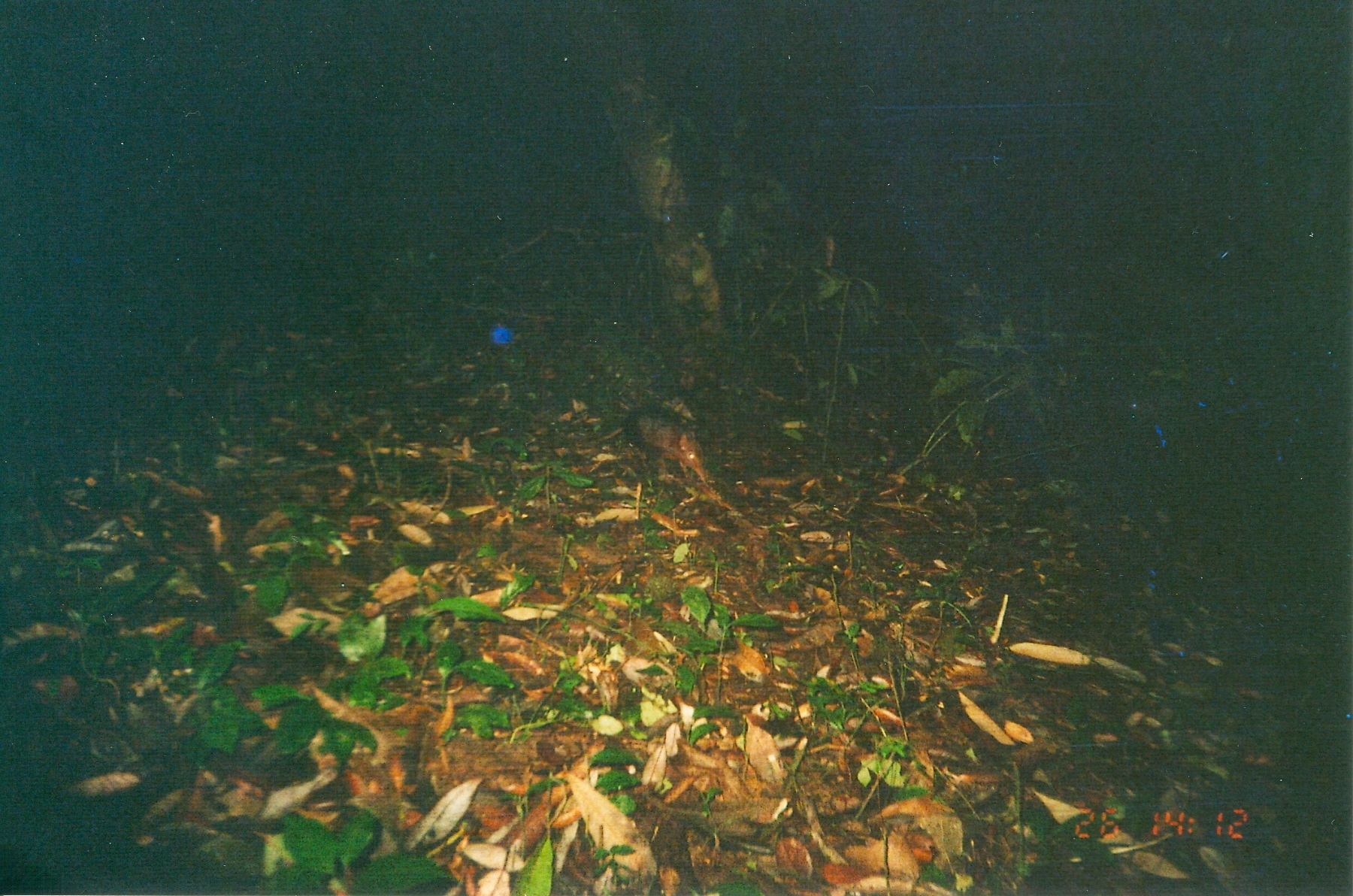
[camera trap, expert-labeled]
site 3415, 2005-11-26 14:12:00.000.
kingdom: Animalia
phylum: Chordata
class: Mammalia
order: Macroscelidea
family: Macroscelididae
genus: Rhynchocyon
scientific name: Rhynchocyon petersi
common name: black-and-rufous sengi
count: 1